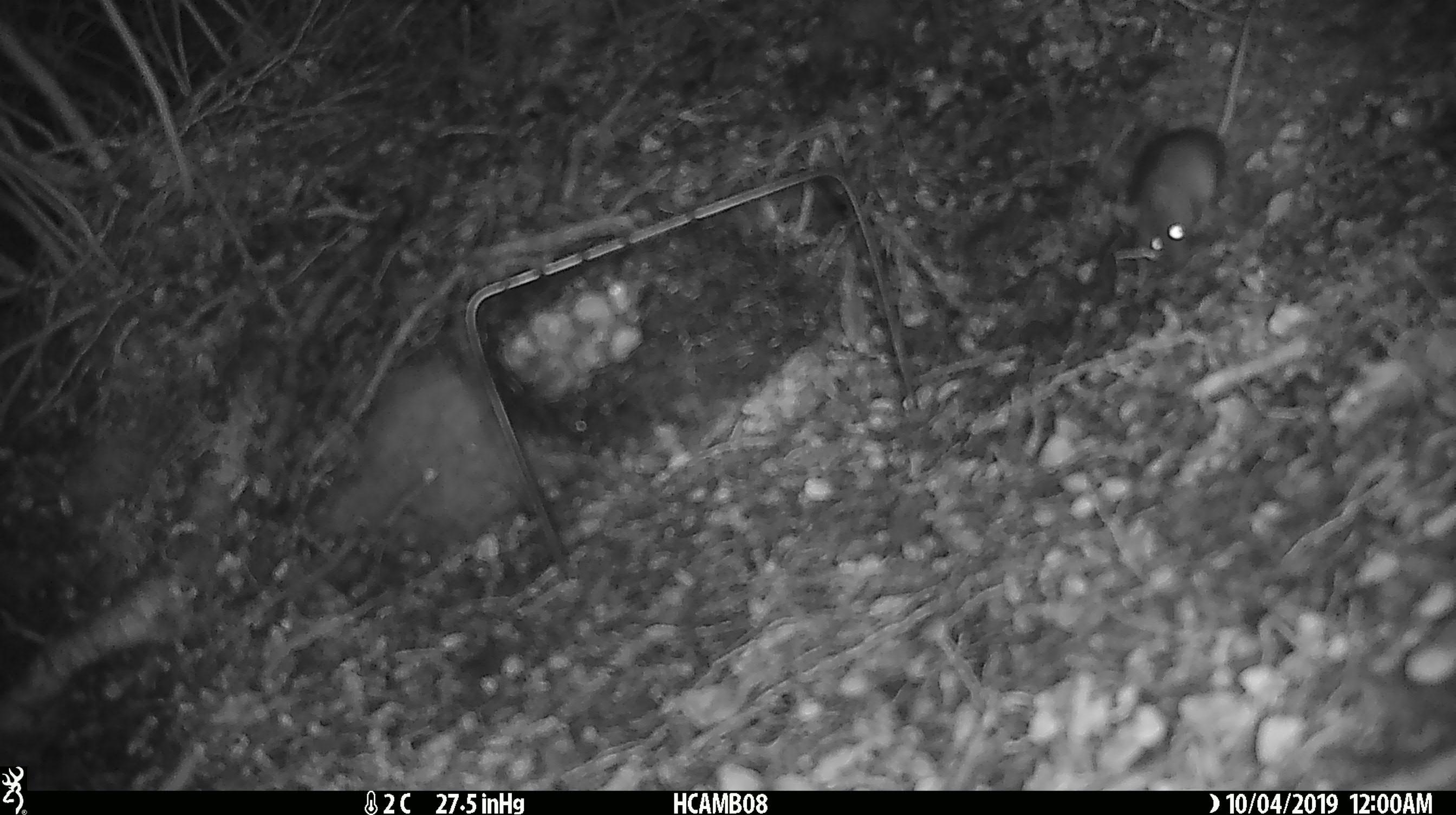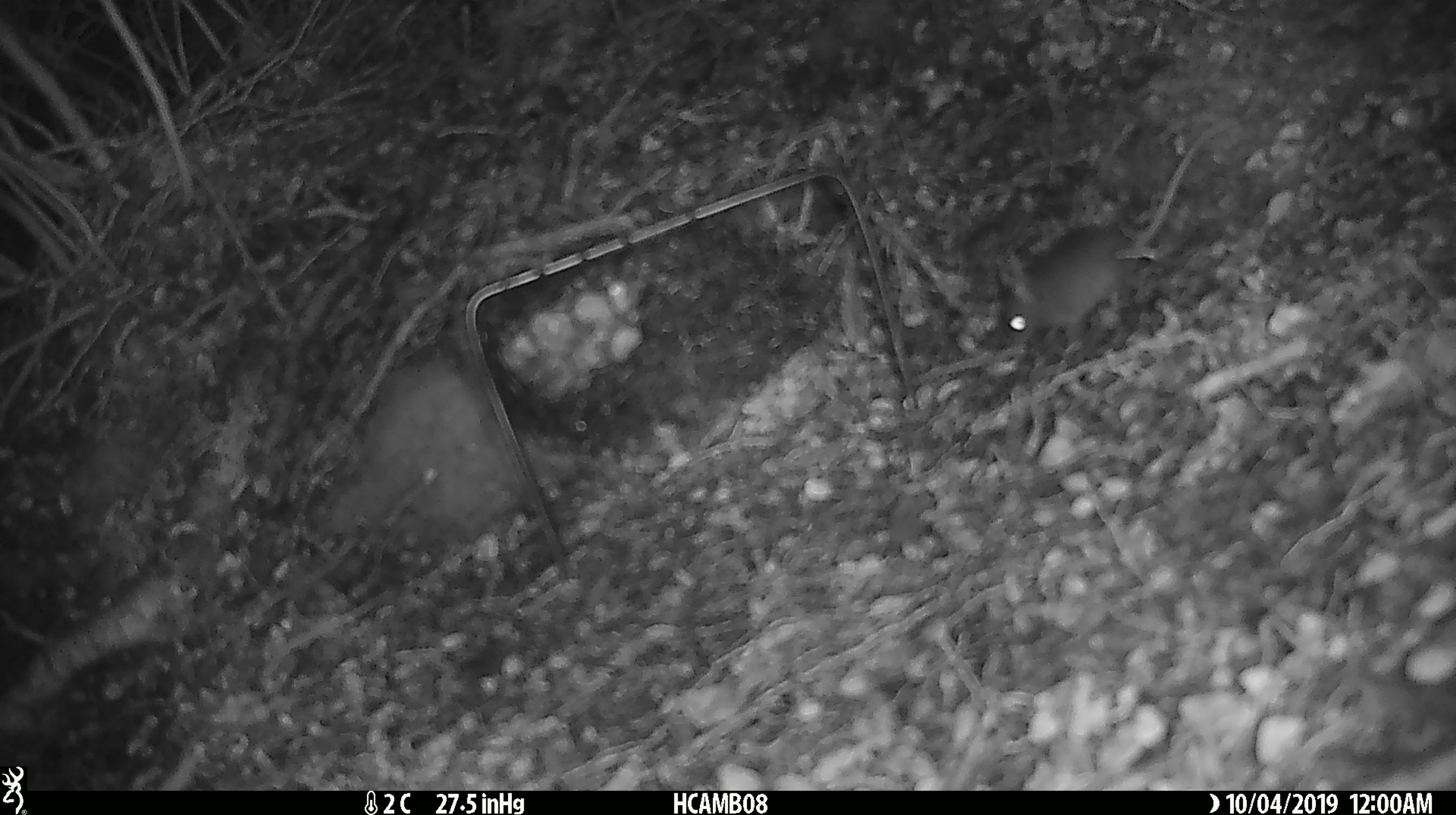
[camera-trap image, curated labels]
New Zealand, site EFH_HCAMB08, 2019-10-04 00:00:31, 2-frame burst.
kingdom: Animalia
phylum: Chordata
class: Mammalia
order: Rodentia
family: Muridae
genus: Mus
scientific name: Mus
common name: mouse